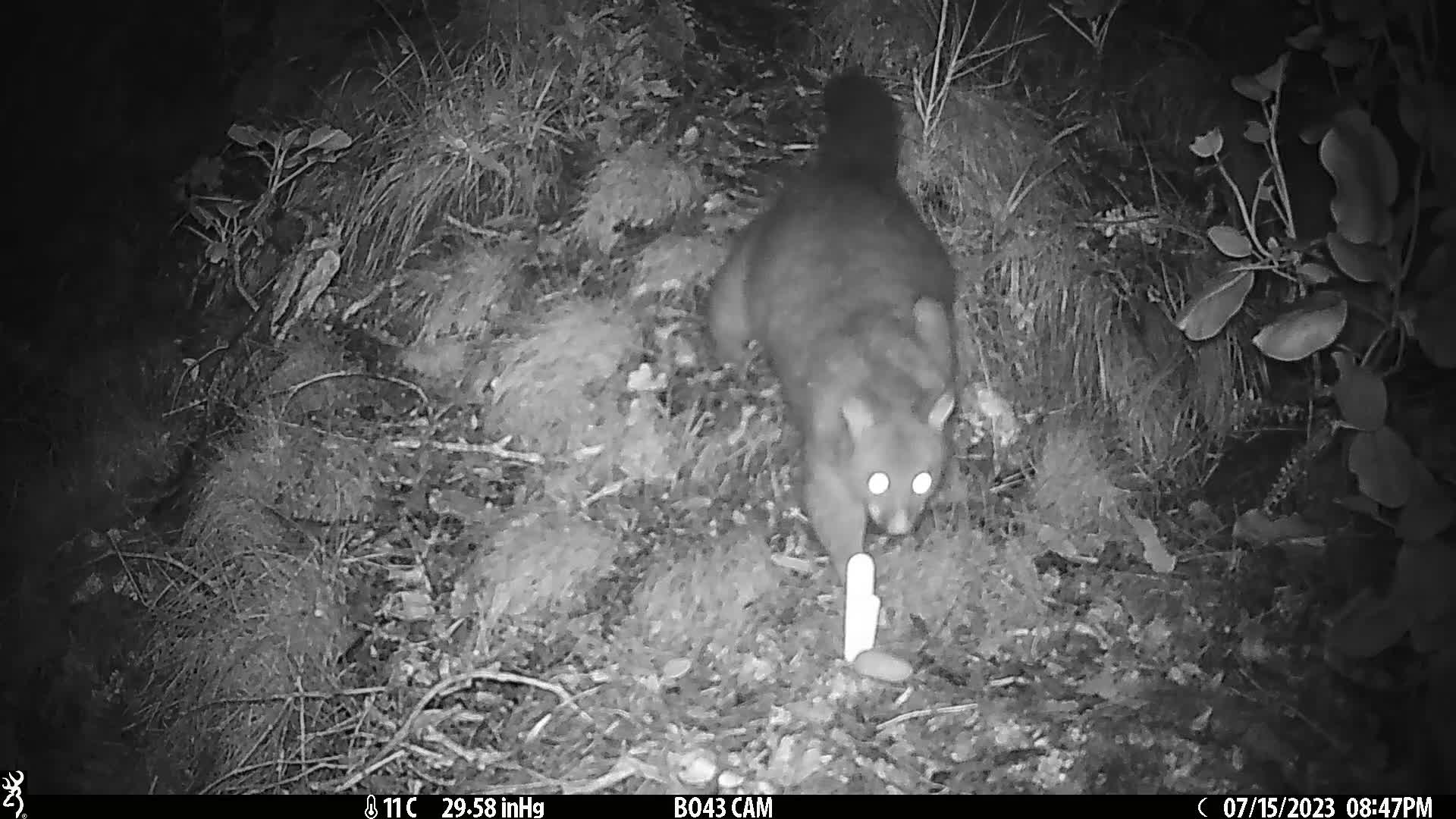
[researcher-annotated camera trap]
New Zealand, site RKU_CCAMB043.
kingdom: Animalia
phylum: Chordata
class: Mammalia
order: Diprotodontia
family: Phalangeridae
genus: Trichosurus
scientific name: Trichosurus vulpecula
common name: common brushtail possum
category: possum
Possum (common brushtail possum) (Trichosurus vulpecula).